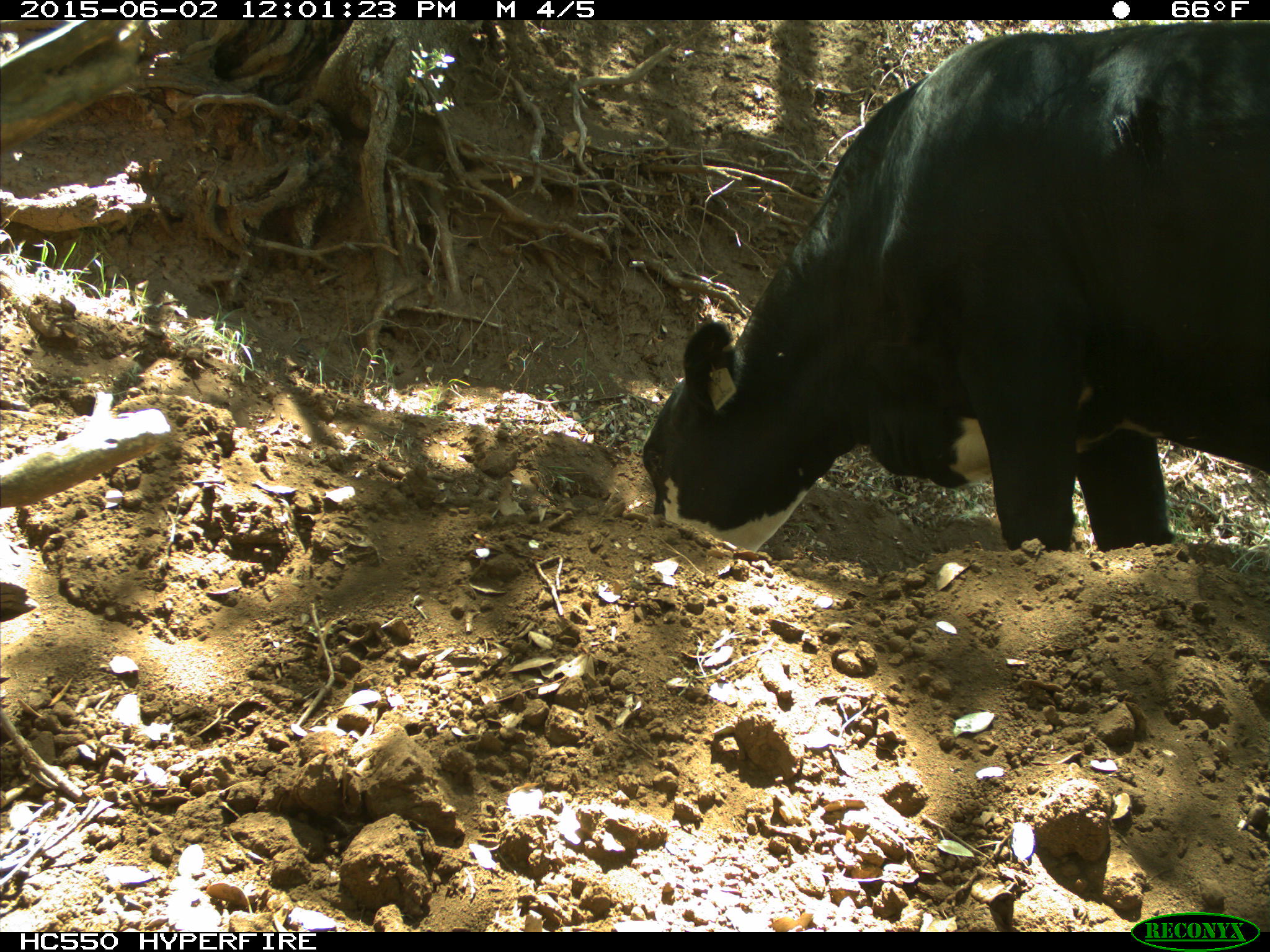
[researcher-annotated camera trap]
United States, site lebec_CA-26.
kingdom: Animalia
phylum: Chordata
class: Mammalia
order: Artiodactyla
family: Bovidae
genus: Bos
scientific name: Bos taurus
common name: domestic cow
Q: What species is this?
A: Bos taurus (domestic cow).